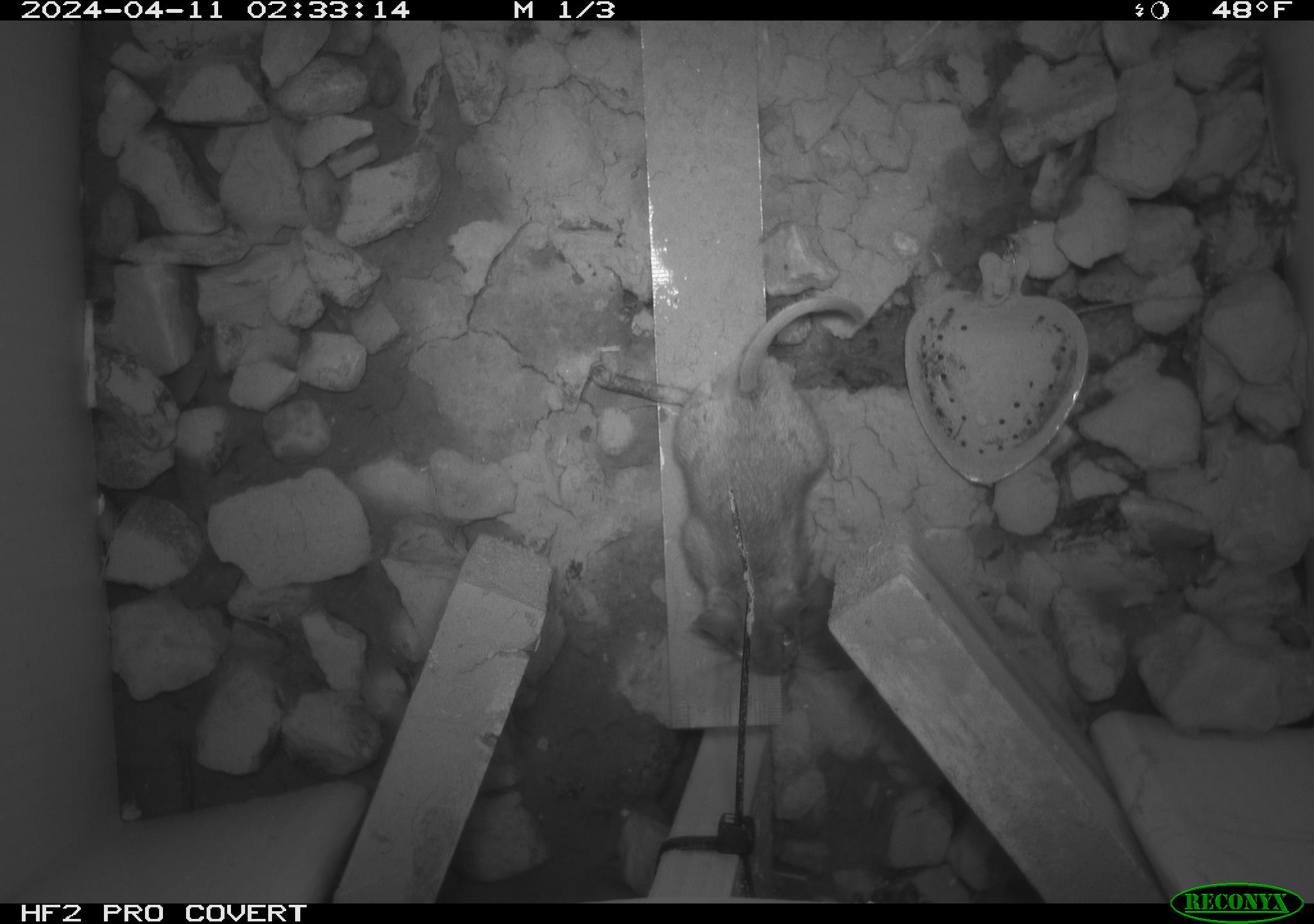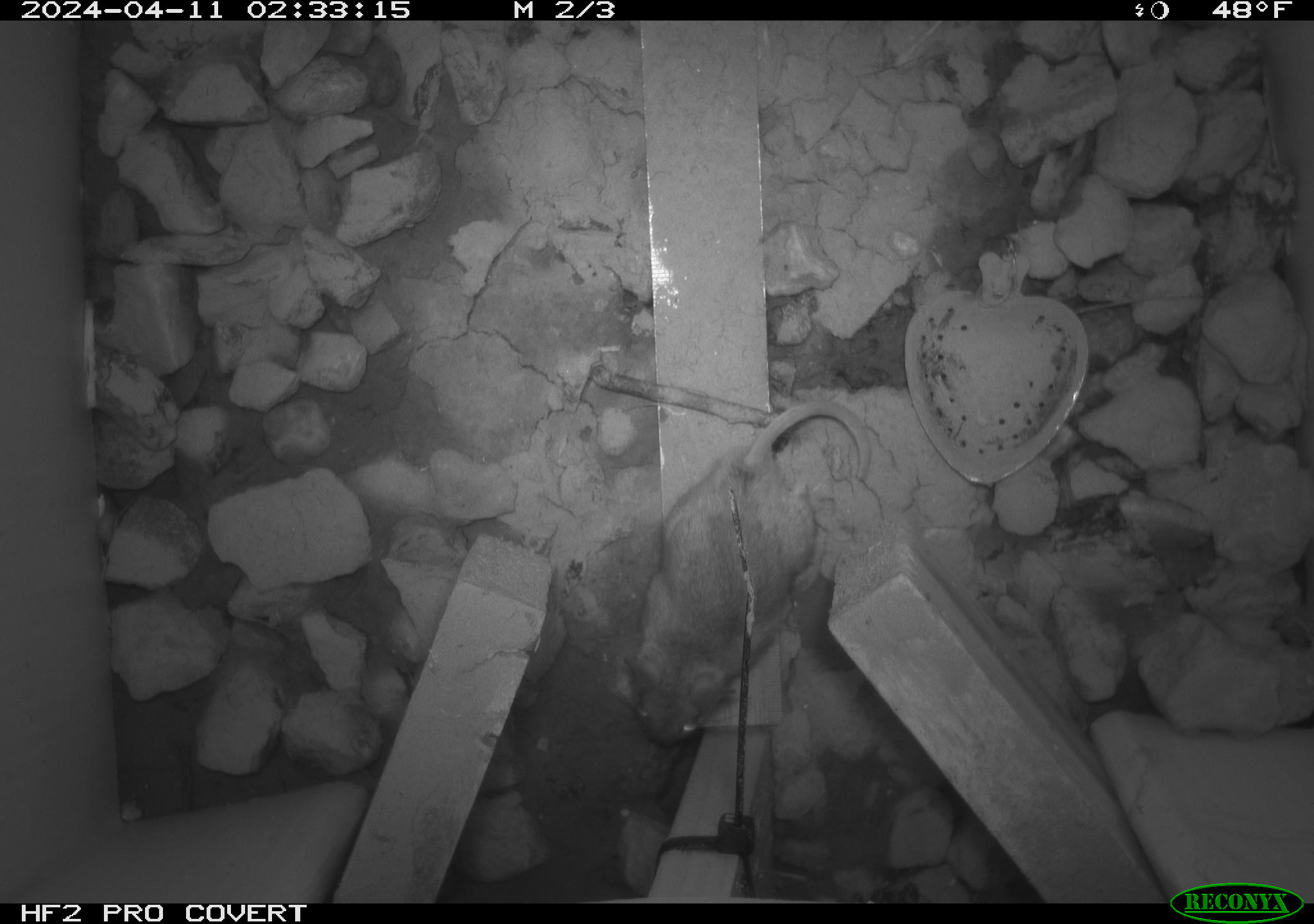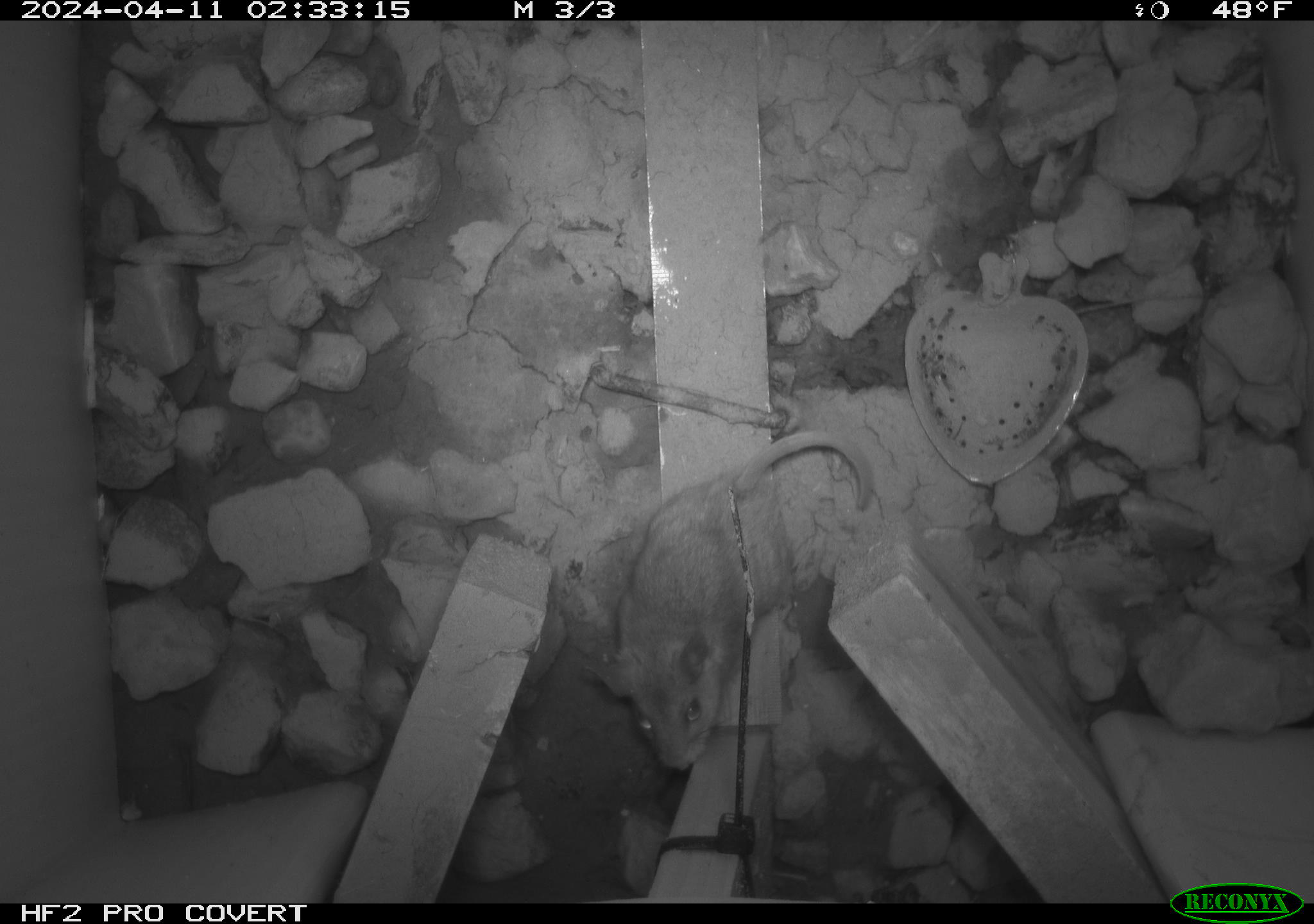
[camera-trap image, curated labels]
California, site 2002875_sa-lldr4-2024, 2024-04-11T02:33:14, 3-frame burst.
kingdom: Animalia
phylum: Chordata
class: Mammalia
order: Rodentia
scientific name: Rodentia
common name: mouse species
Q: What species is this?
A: Mouse species (Rodentia).